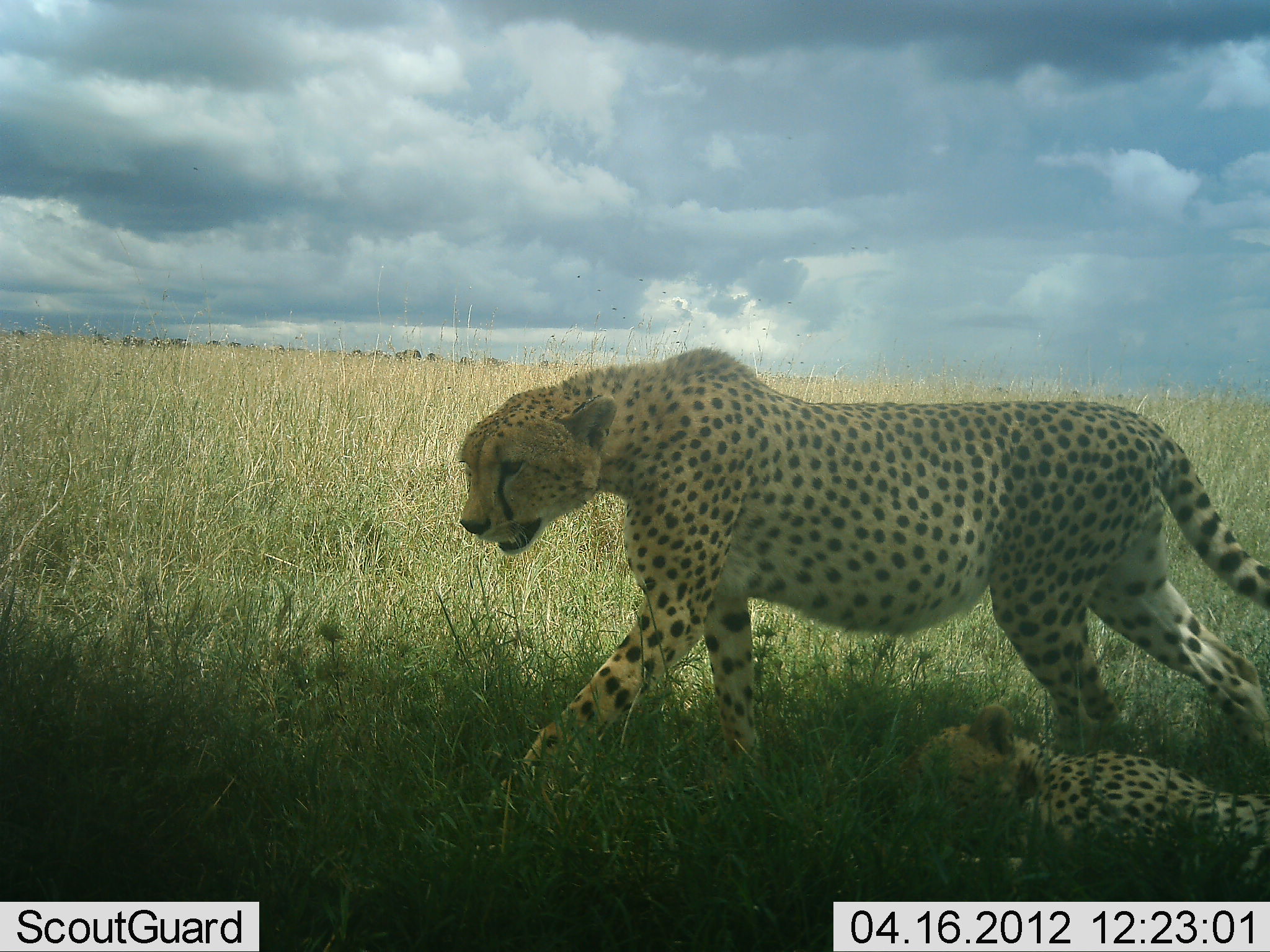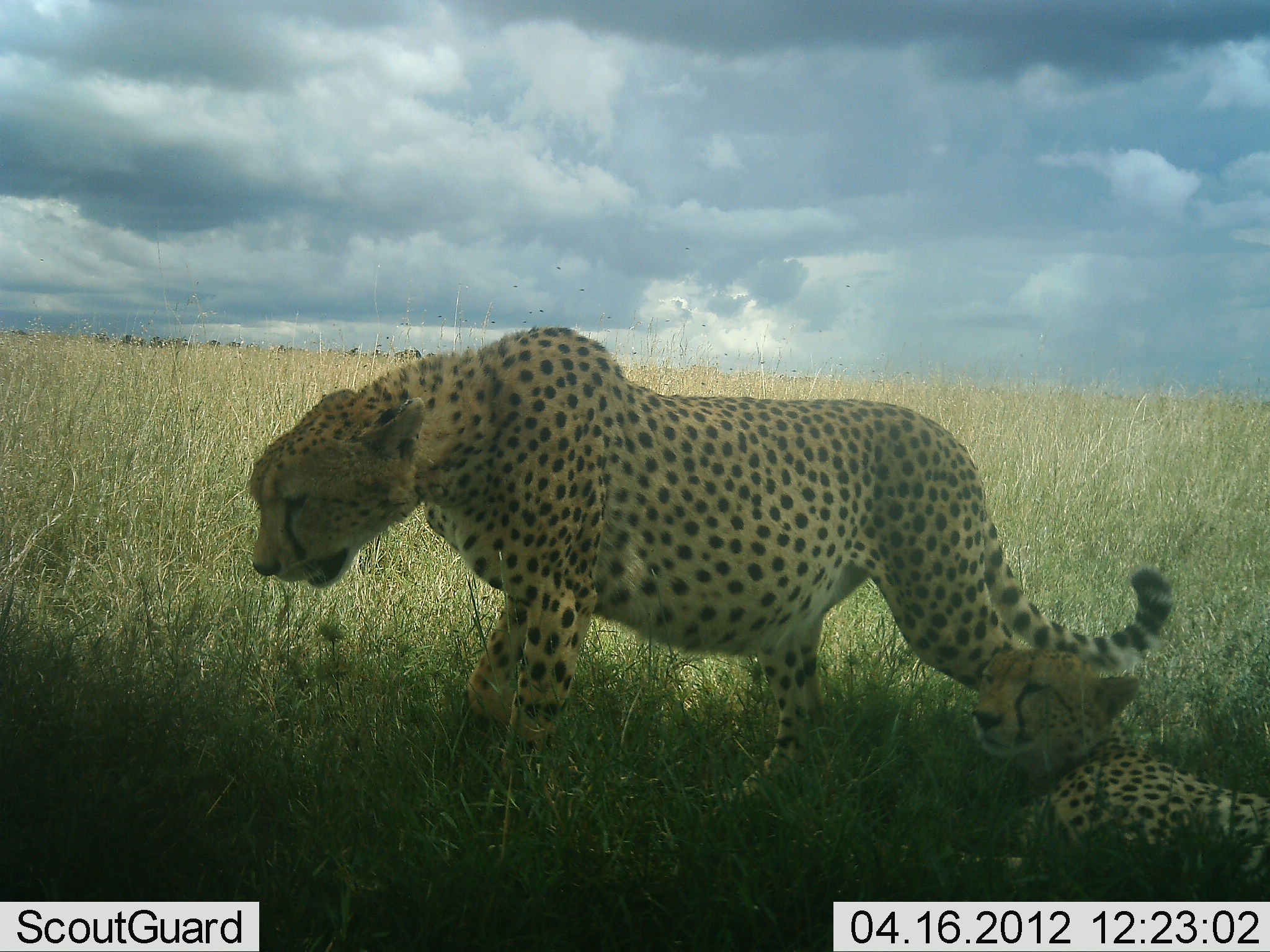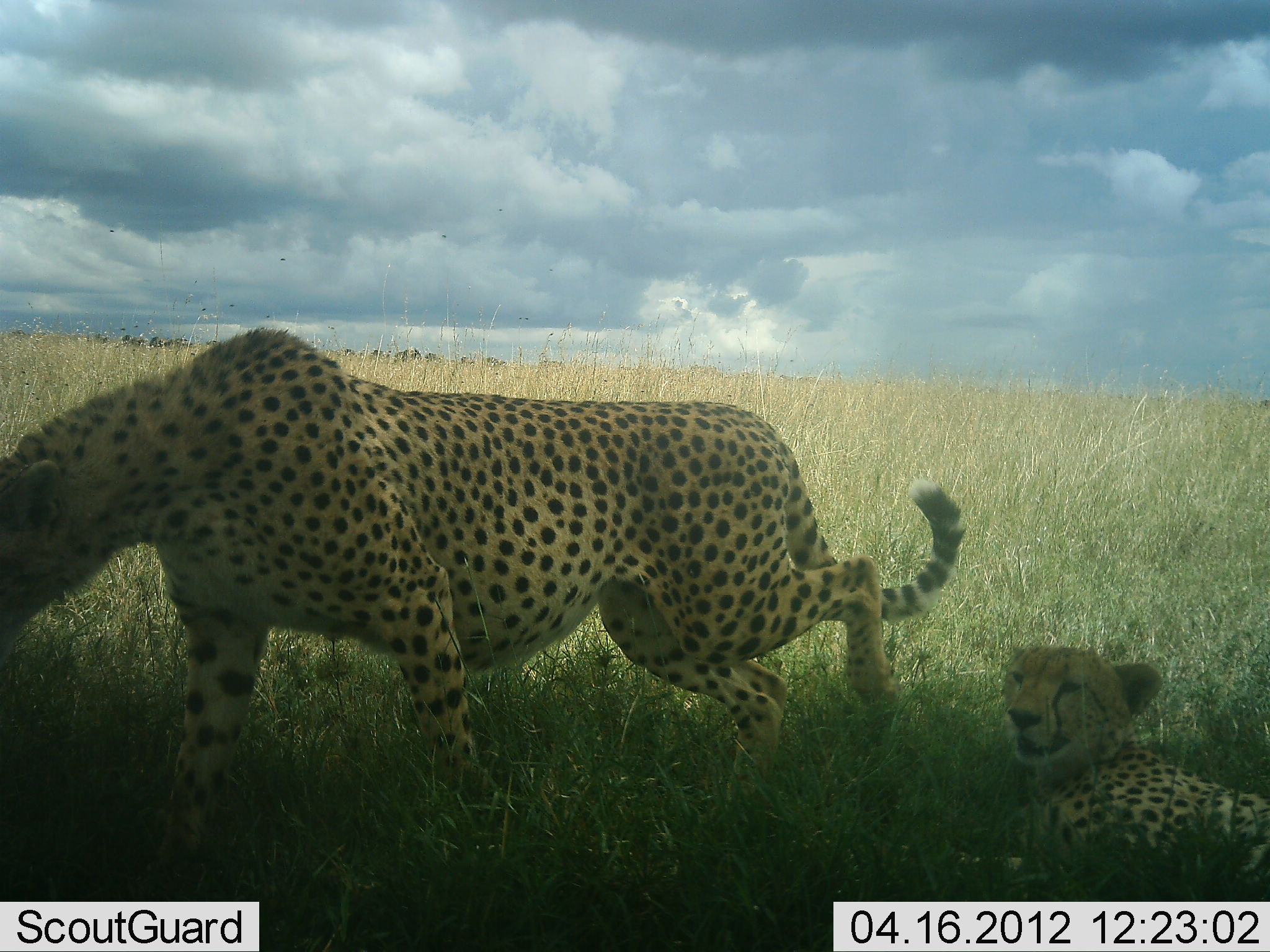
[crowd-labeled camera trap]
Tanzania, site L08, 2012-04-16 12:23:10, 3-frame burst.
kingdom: Animalia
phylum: Chordata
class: Mammalia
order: Carnivora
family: Felidae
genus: Acinonyx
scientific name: Acinonyx jubatus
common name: cheetah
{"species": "cheetah (Acinonyx jubatus)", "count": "2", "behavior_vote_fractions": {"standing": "22%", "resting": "74%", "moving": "70%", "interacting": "7%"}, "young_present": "52%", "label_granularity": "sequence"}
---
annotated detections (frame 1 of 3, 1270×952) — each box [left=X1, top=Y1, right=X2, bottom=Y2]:
animal: [left=462, top=345, right=1270, bottom=838]; [left=894, top=705, right=1270, bottom=904]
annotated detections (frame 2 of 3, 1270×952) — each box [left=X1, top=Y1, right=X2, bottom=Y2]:
animal: [left=240, top=325, right=1177, bottom=830]; [left=930, top=643, right=1270, bottom=902]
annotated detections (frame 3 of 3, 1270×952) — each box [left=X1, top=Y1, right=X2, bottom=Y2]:
animal: [left=0, top=322, right=968, bottom=872]; [left=969, top=642, right=1270, bottom=902]